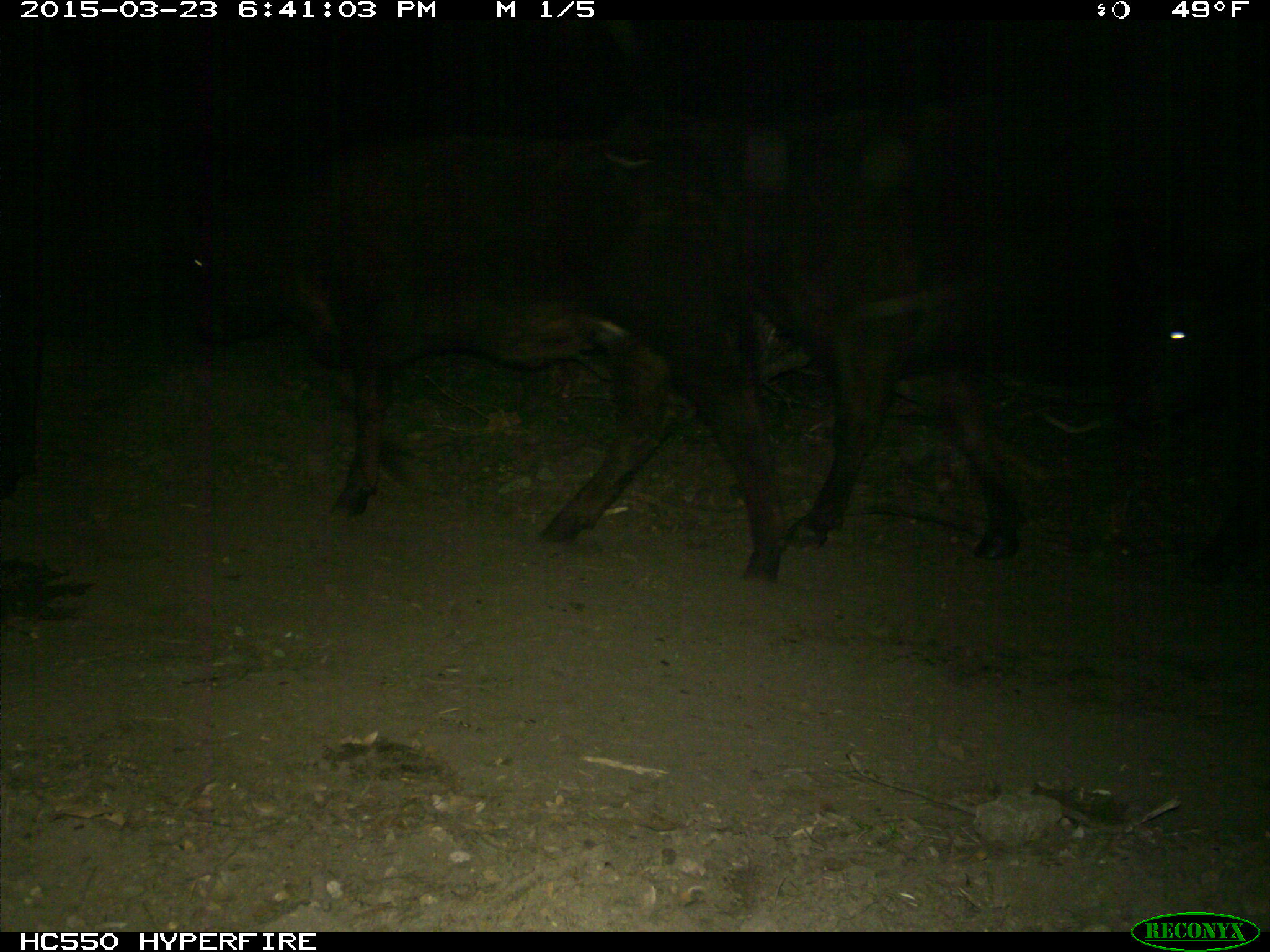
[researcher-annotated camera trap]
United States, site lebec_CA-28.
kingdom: Animalia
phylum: Chordata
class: Mammalia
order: Artiodactyla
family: Bovidae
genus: Bos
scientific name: Bos taurus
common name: domestic cow